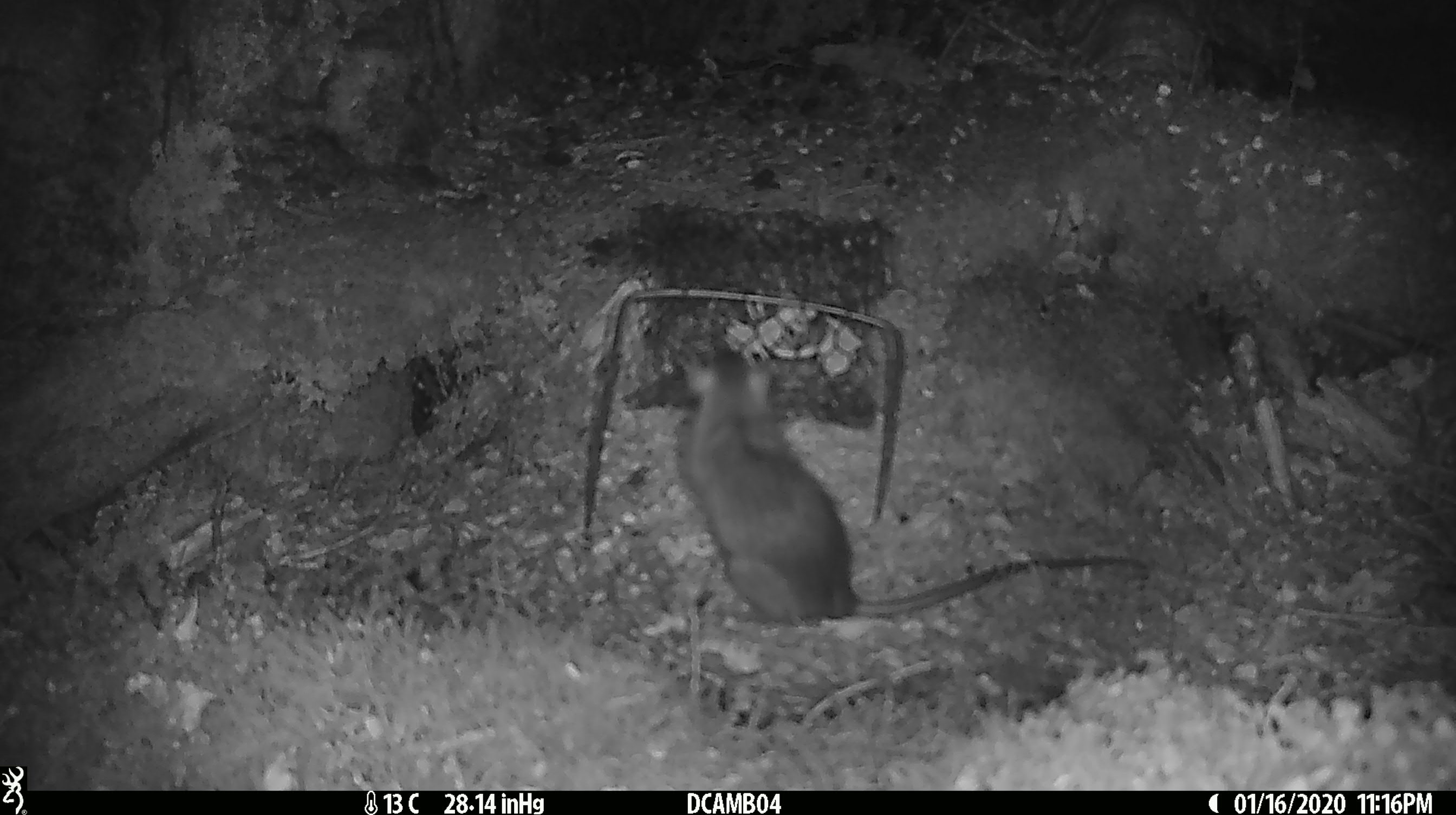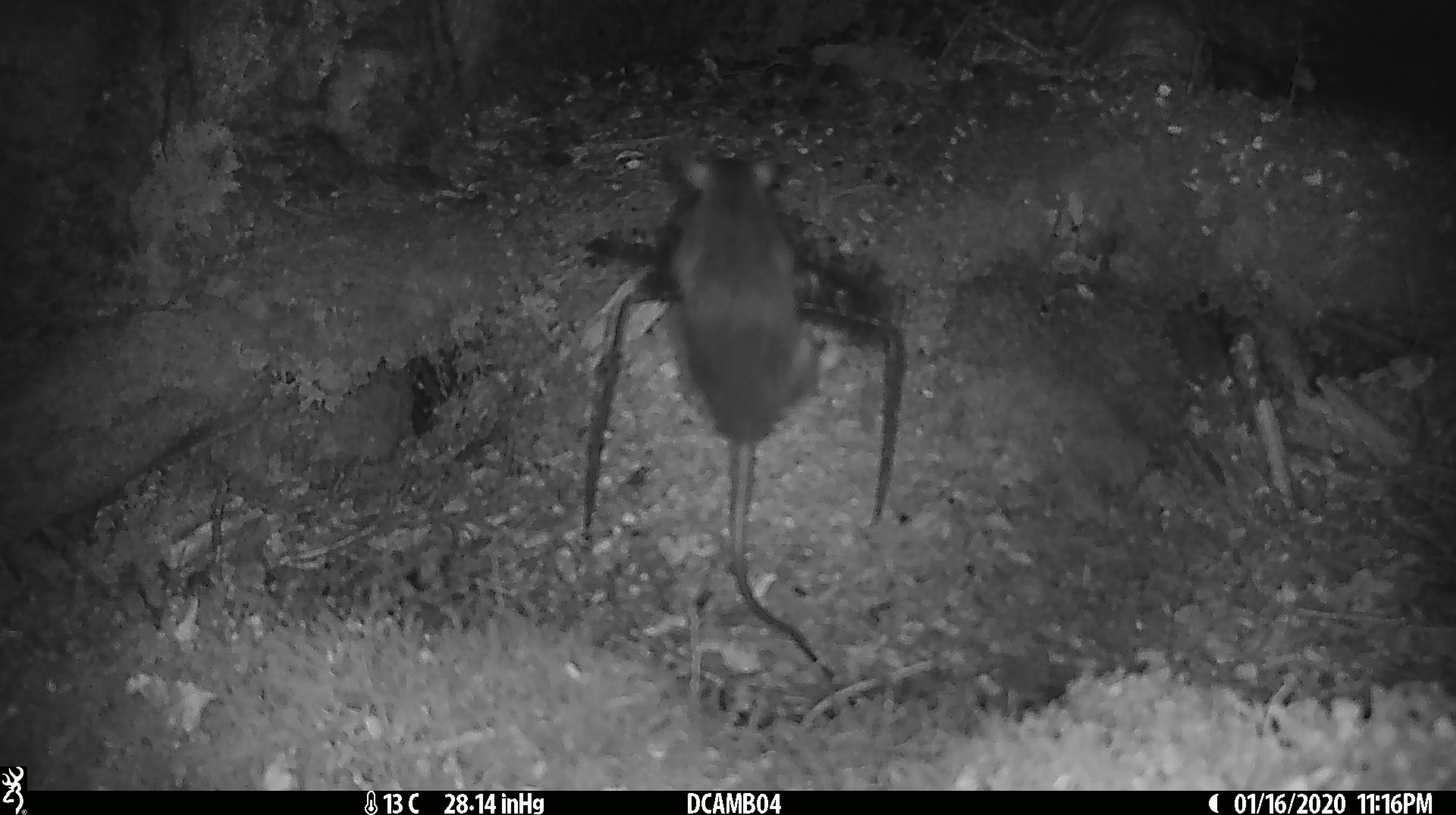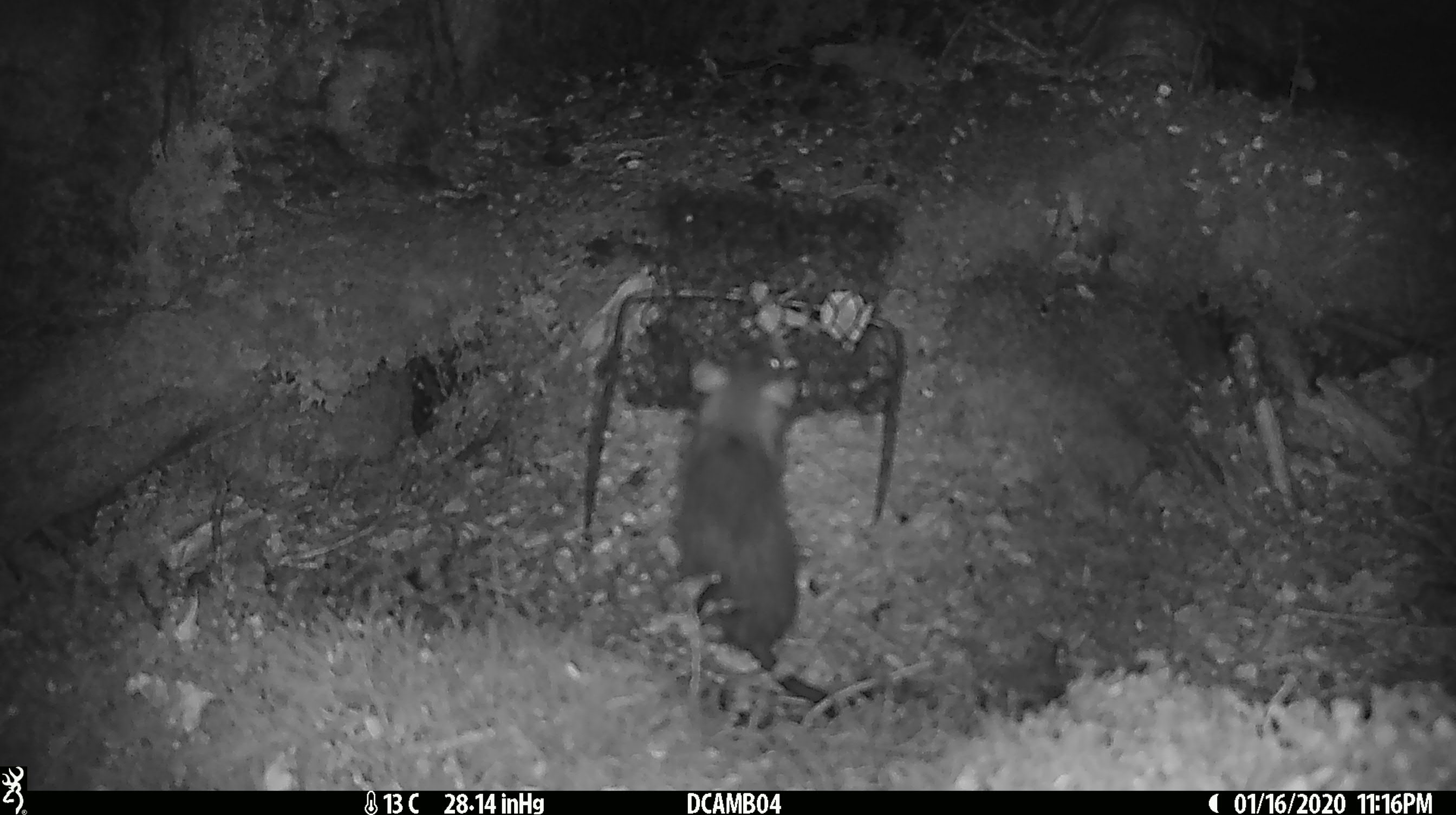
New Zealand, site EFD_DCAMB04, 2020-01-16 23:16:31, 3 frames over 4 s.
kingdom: Animalia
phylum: Chordata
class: Mammalia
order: Rodentia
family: Muridae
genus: Rattus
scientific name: Rattus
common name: rat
Rat (Rattus).